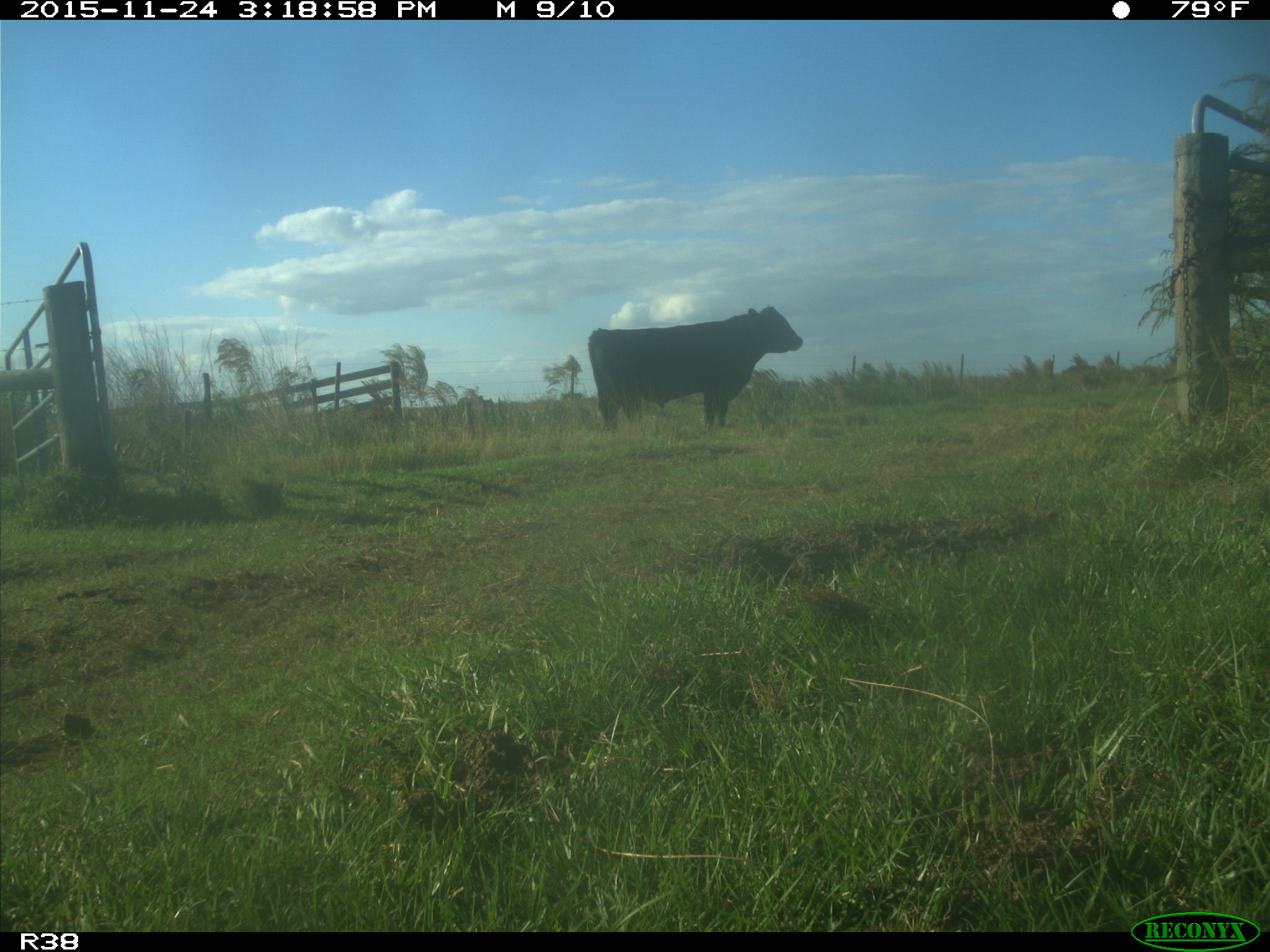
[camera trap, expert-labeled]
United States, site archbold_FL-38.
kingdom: Animalia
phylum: Chordata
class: Mammalia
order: Artiodactyla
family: Bovidae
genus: Bos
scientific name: Bos taurus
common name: domestic cow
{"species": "Bos taurus (domestic cow)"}